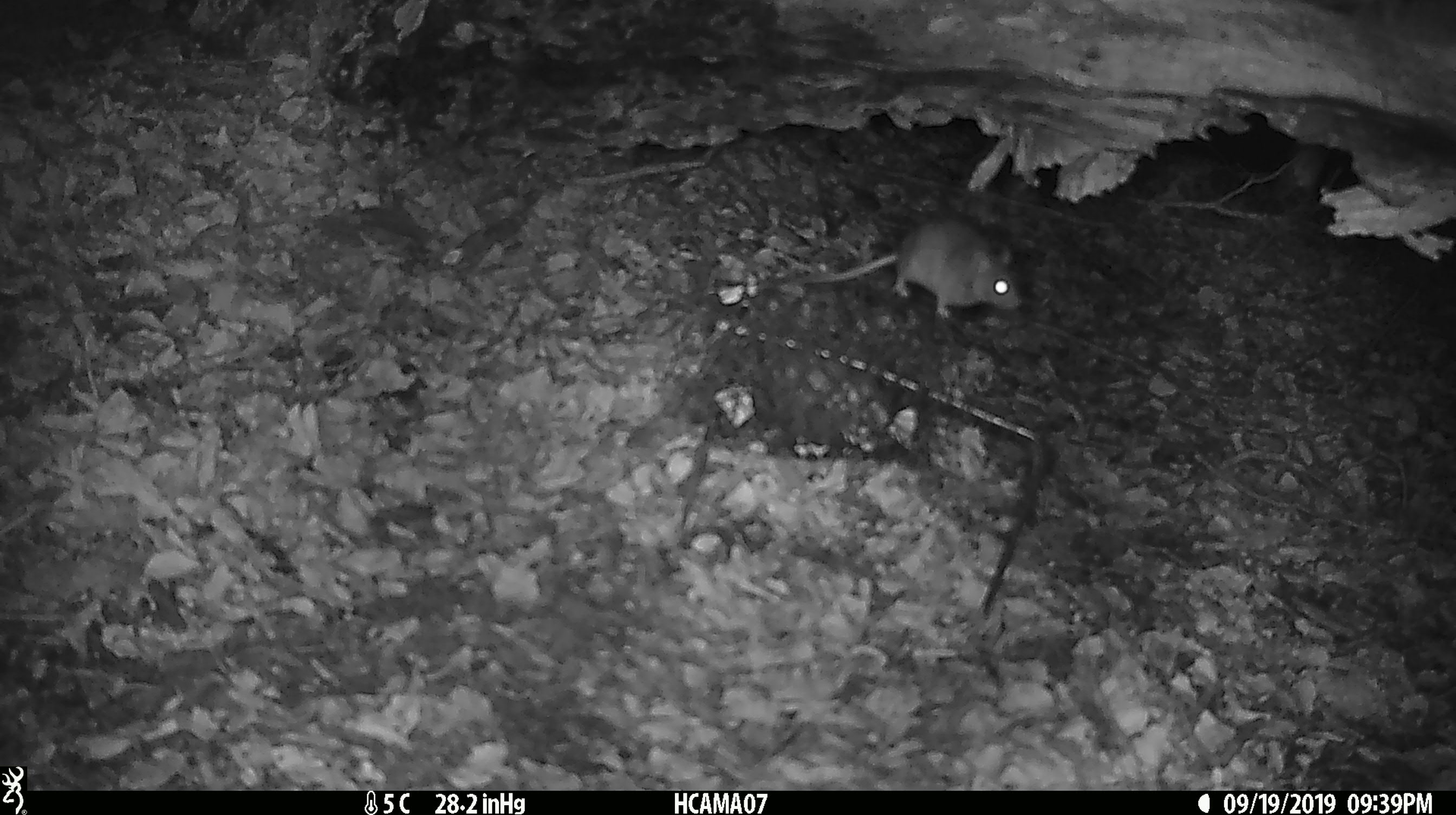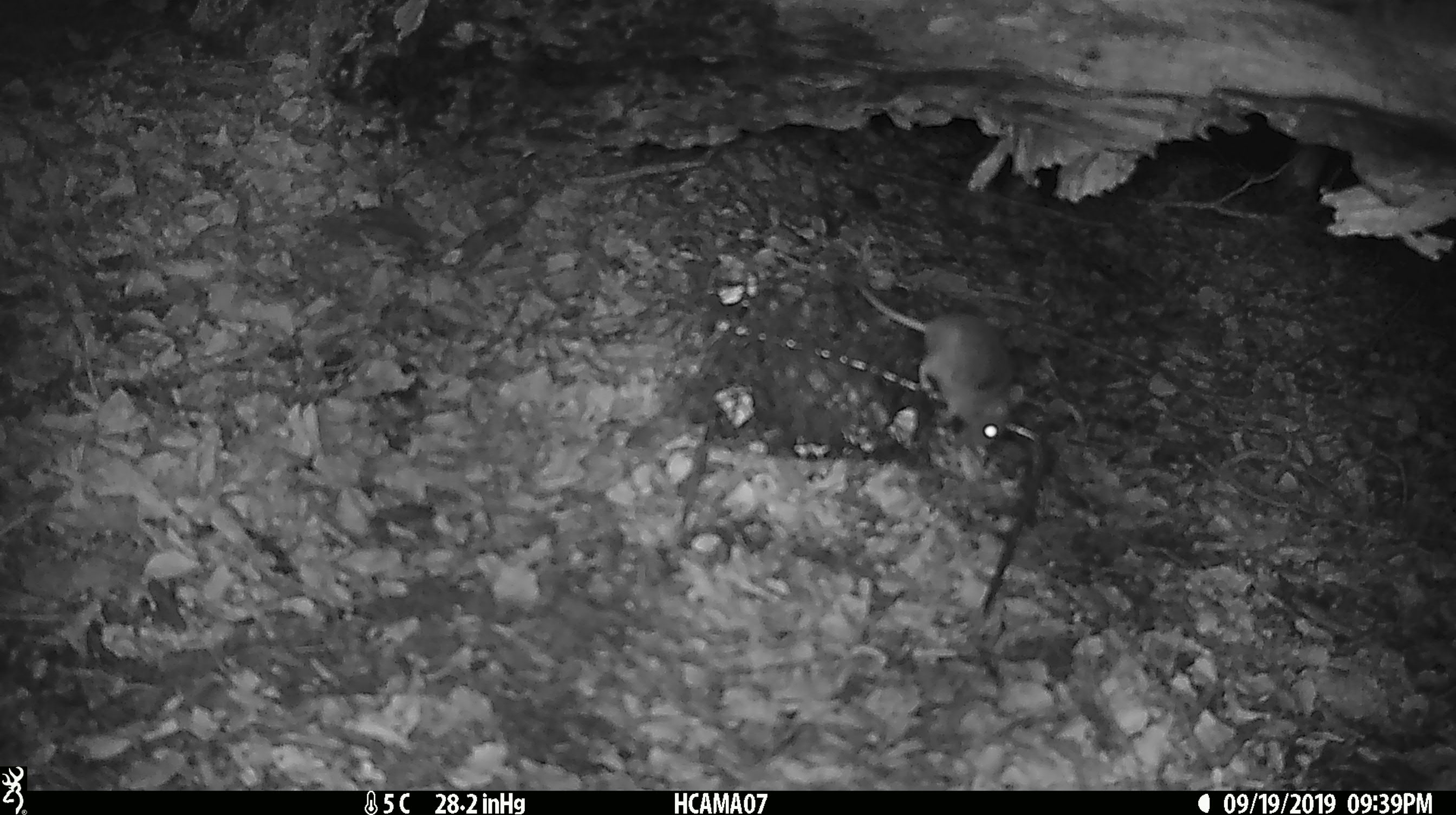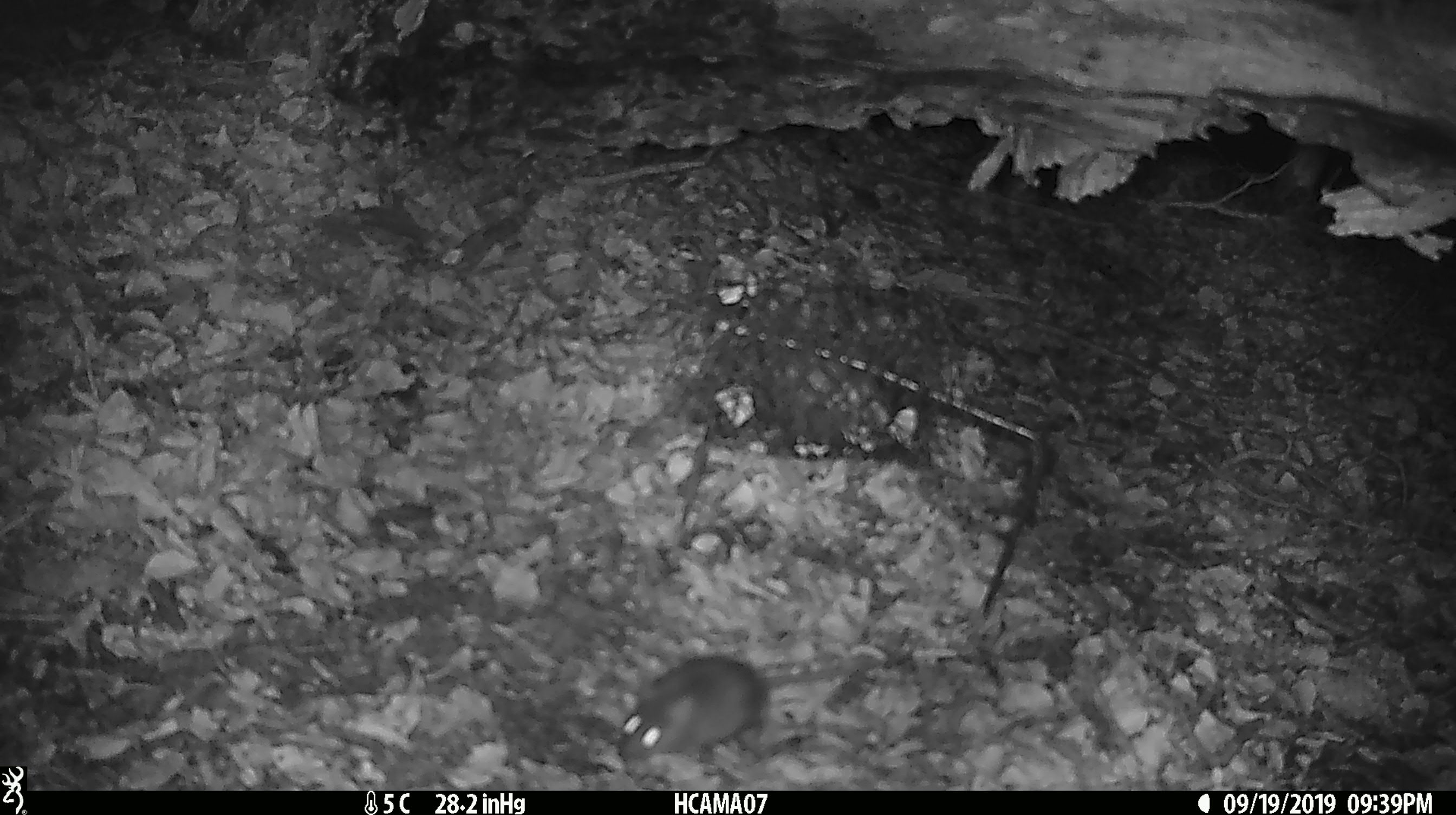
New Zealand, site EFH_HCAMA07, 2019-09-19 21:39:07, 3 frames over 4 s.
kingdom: Animalia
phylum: Chordata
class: Mammalia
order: Rodentia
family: Muridae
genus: Mus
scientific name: Mus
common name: mouse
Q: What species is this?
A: Mouse (Mus).